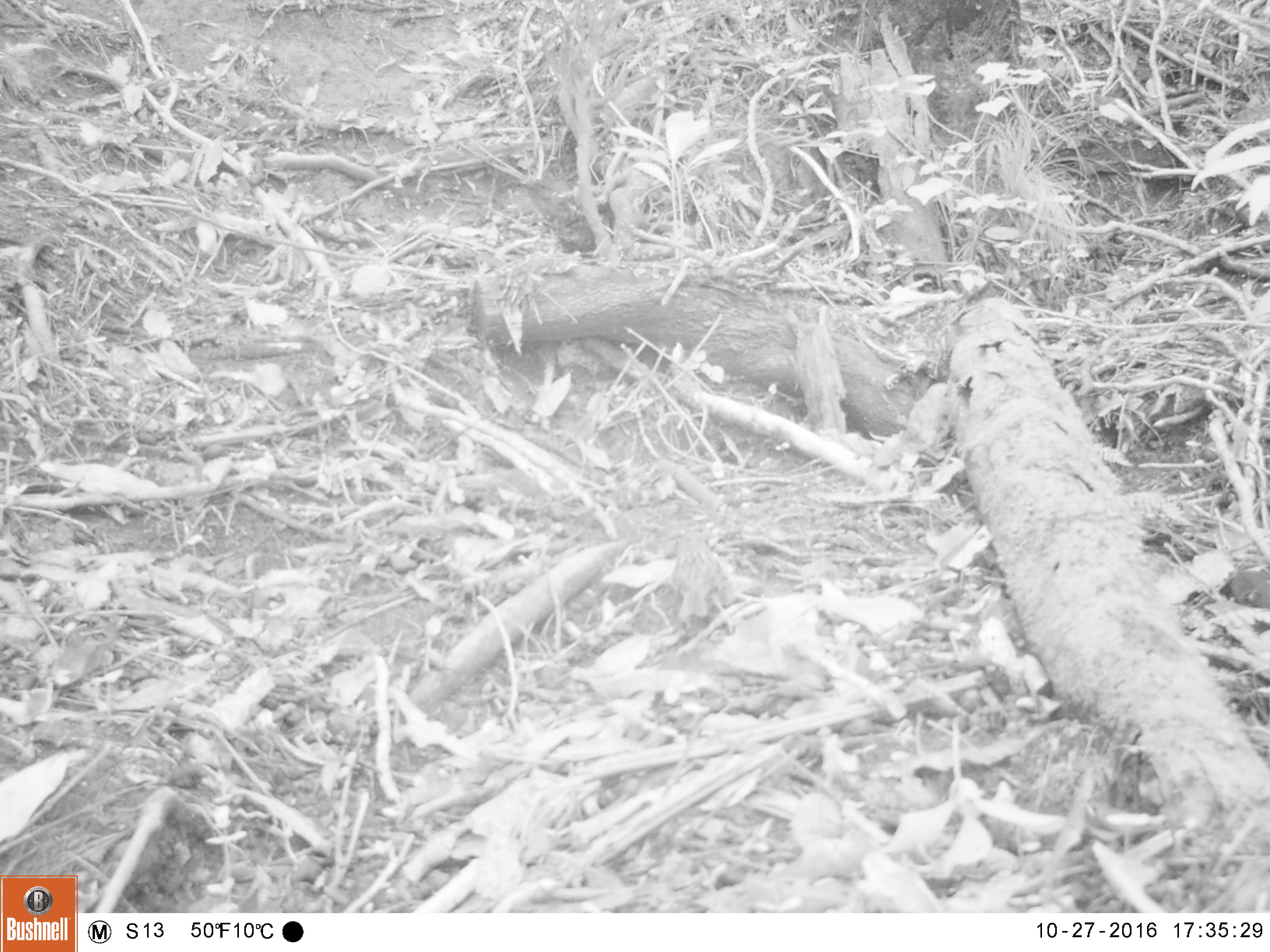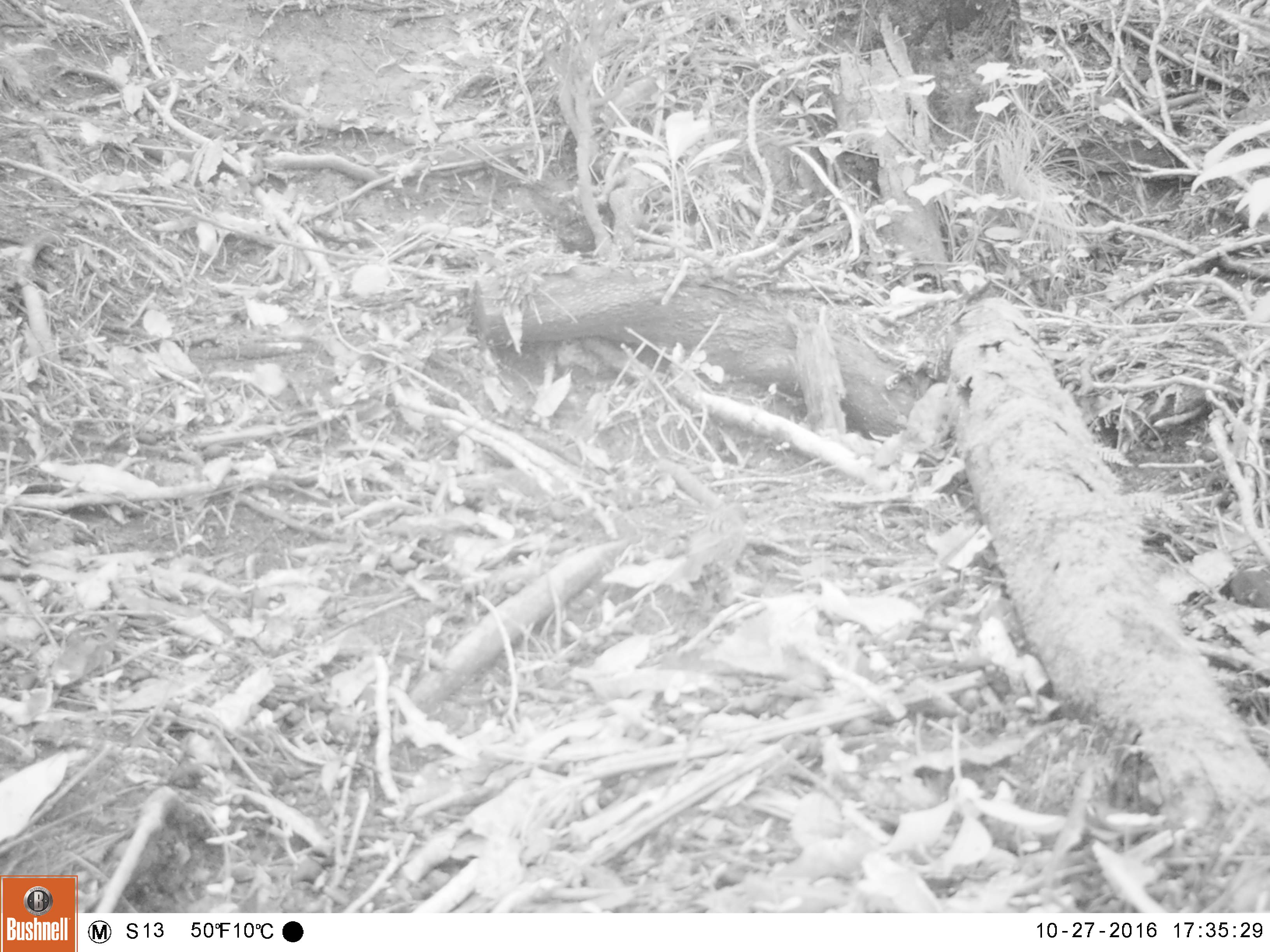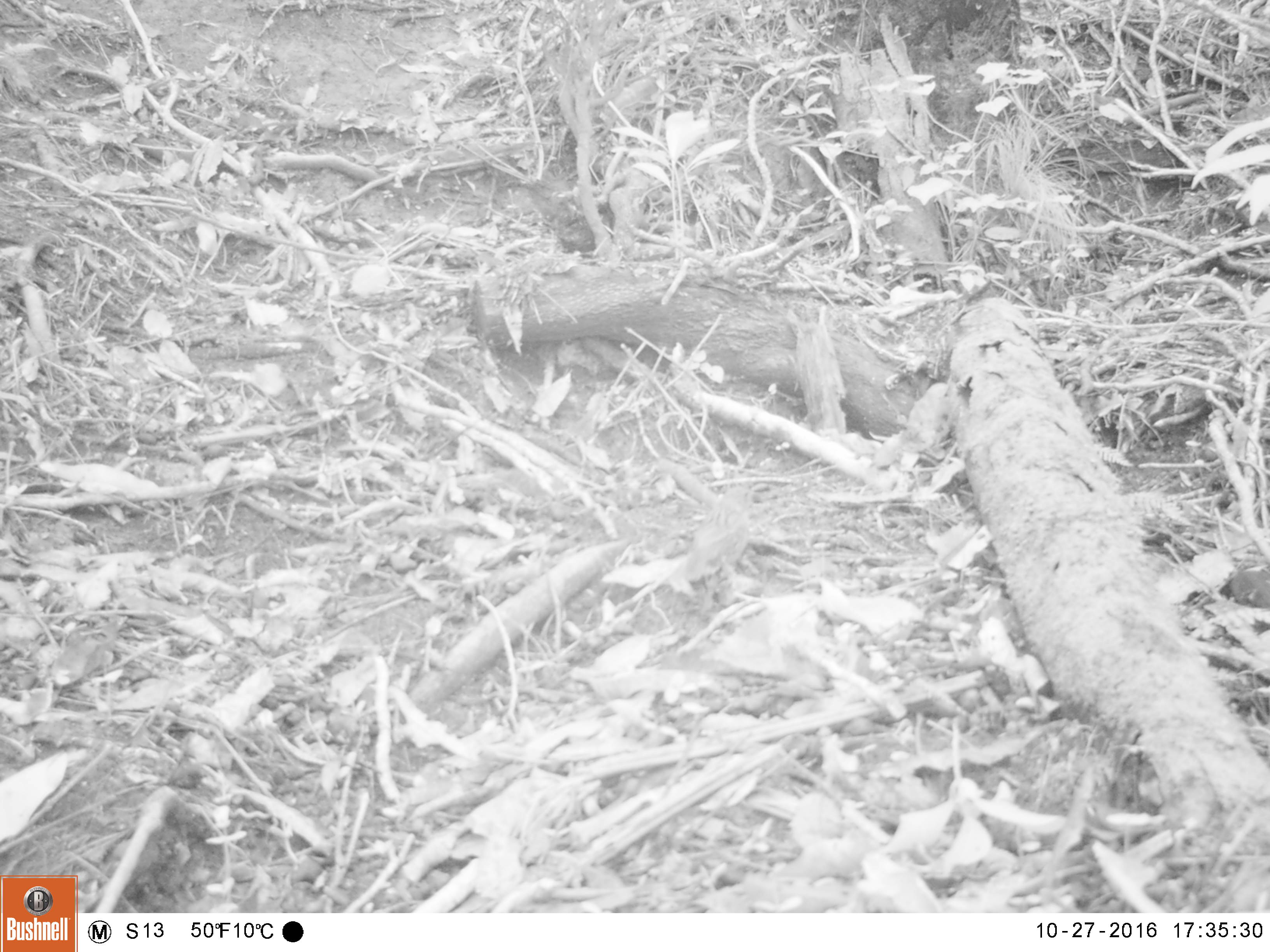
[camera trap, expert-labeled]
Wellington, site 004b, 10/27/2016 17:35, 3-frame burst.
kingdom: Animalia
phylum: Chordata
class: Aves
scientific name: Aves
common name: bird